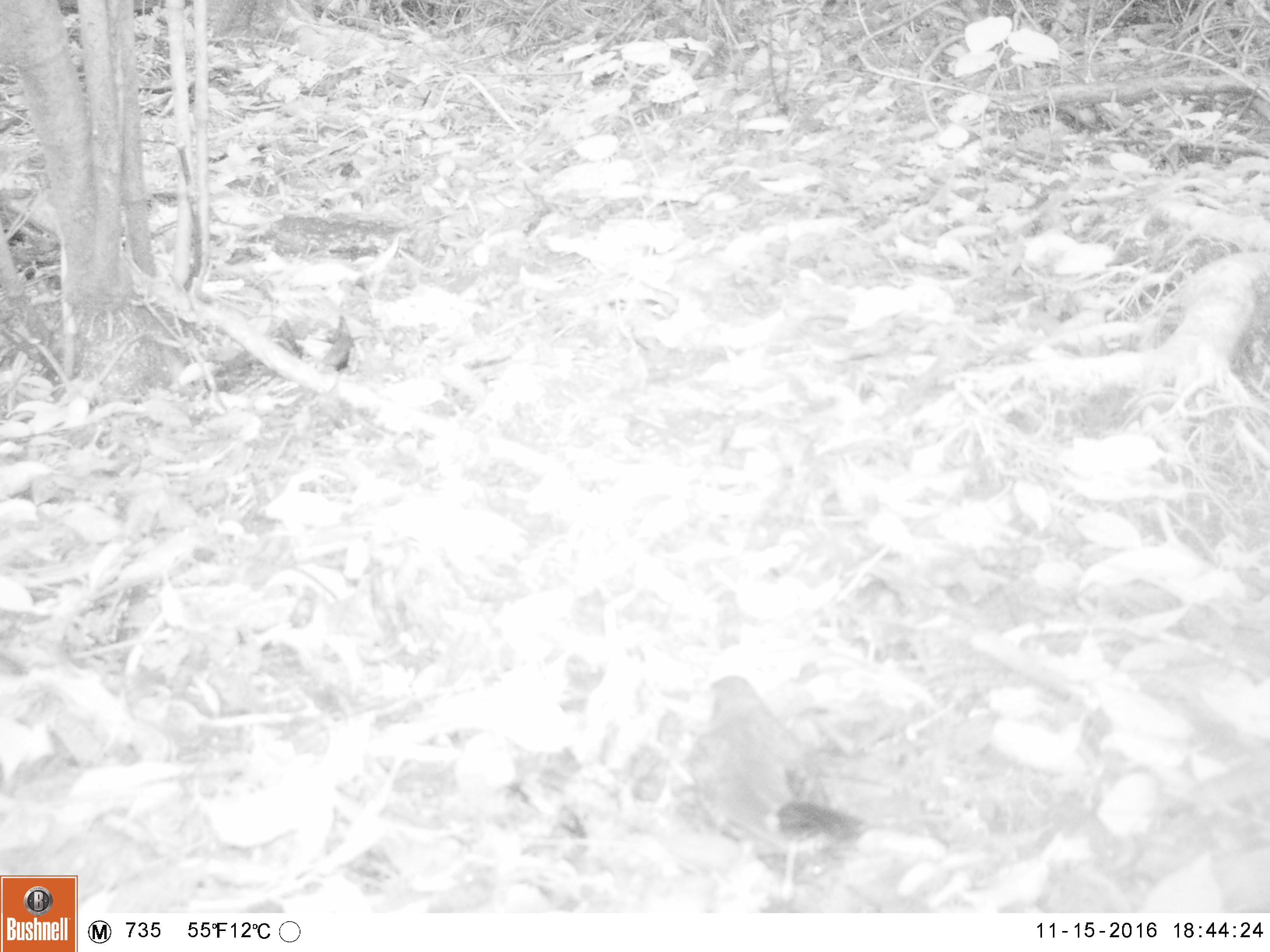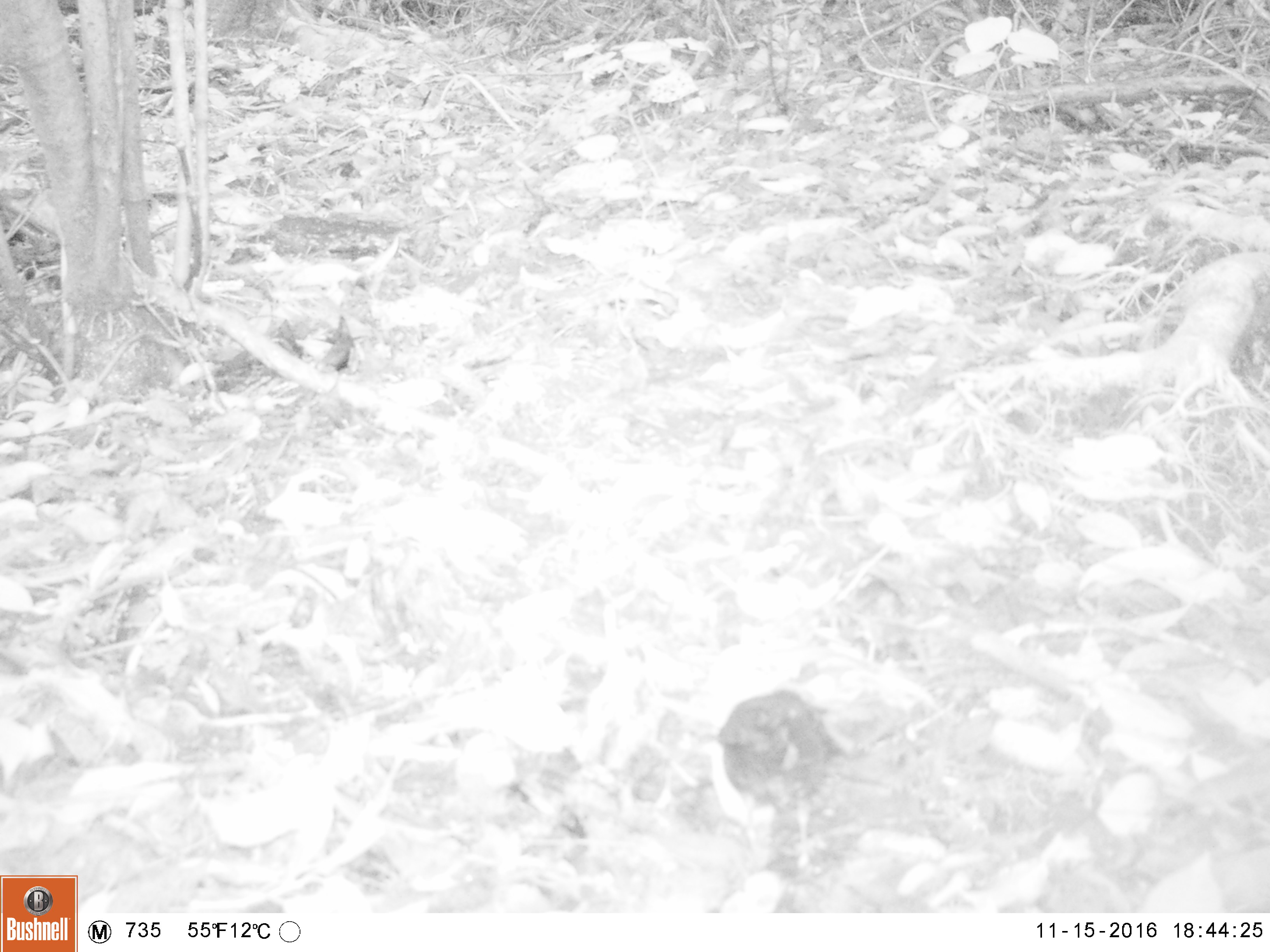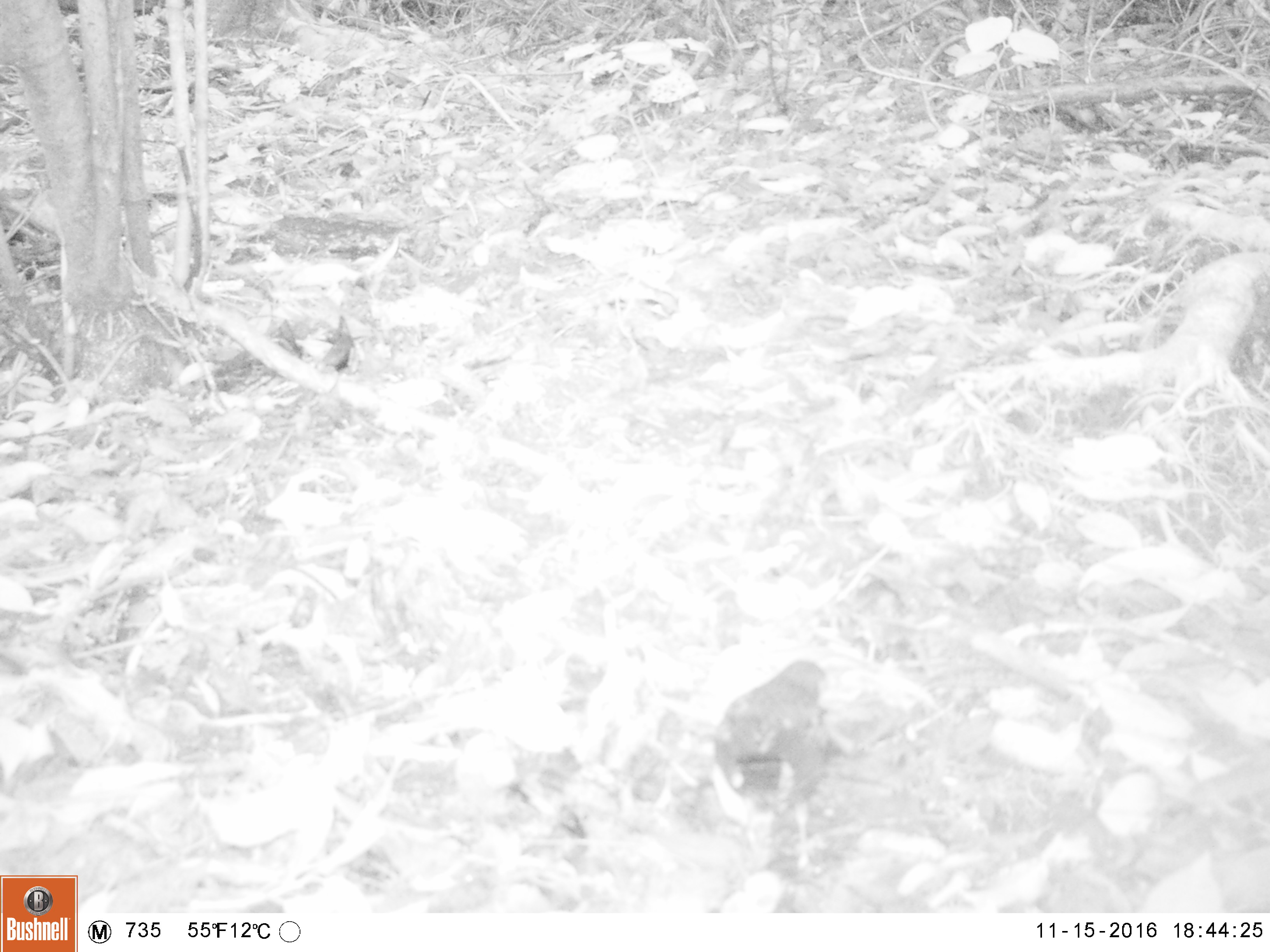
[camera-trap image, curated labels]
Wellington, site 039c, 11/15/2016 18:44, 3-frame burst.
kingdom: Animalia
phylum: Chordata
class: Aves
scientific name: Aves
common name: bird